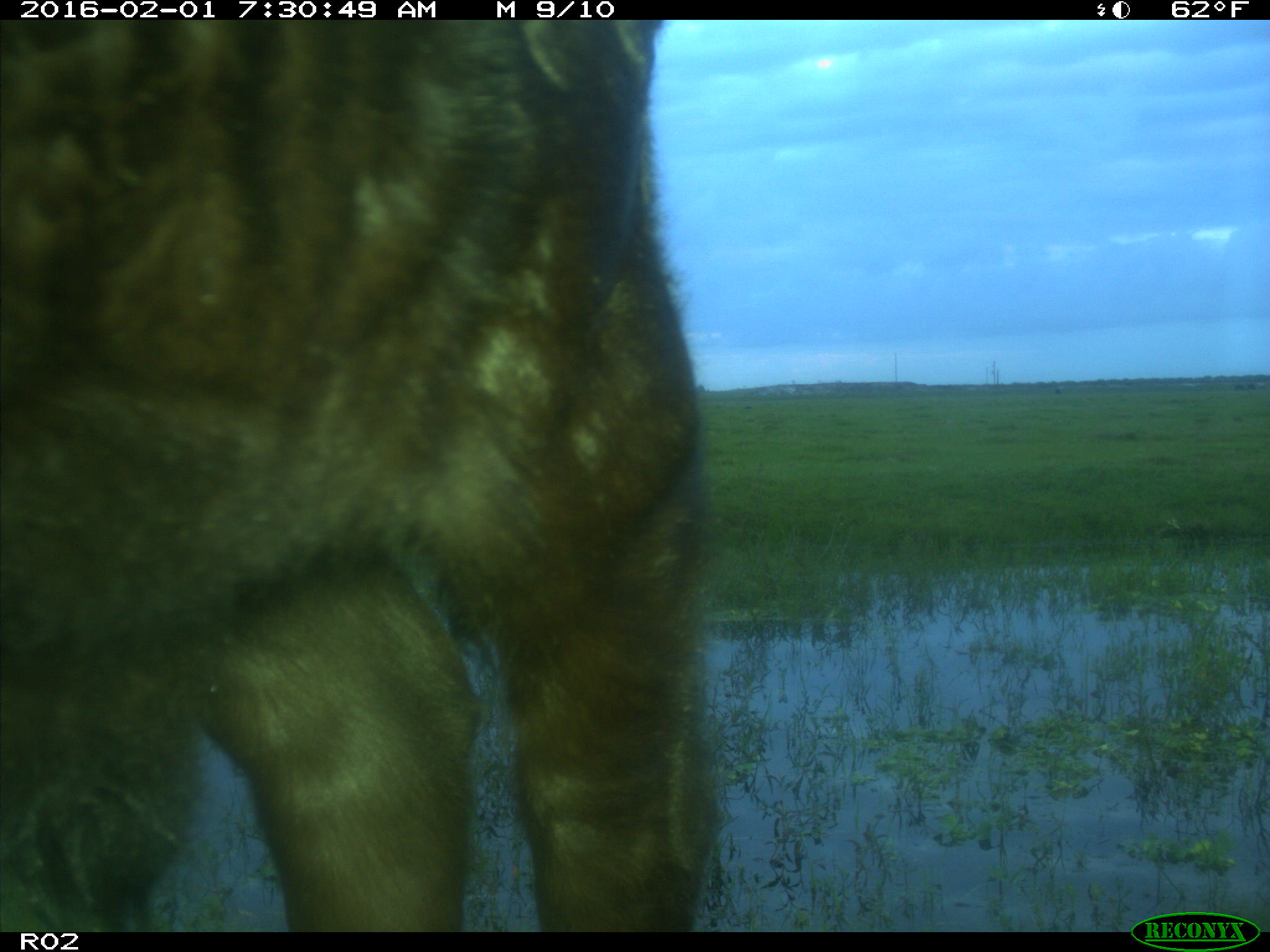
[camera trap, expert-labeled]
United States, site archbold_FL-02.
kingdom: Animalia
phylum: Chordata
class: Mammalia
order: Artiodactyla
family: Bovidae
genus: Bos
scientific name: Bos taurus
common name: domestic cow